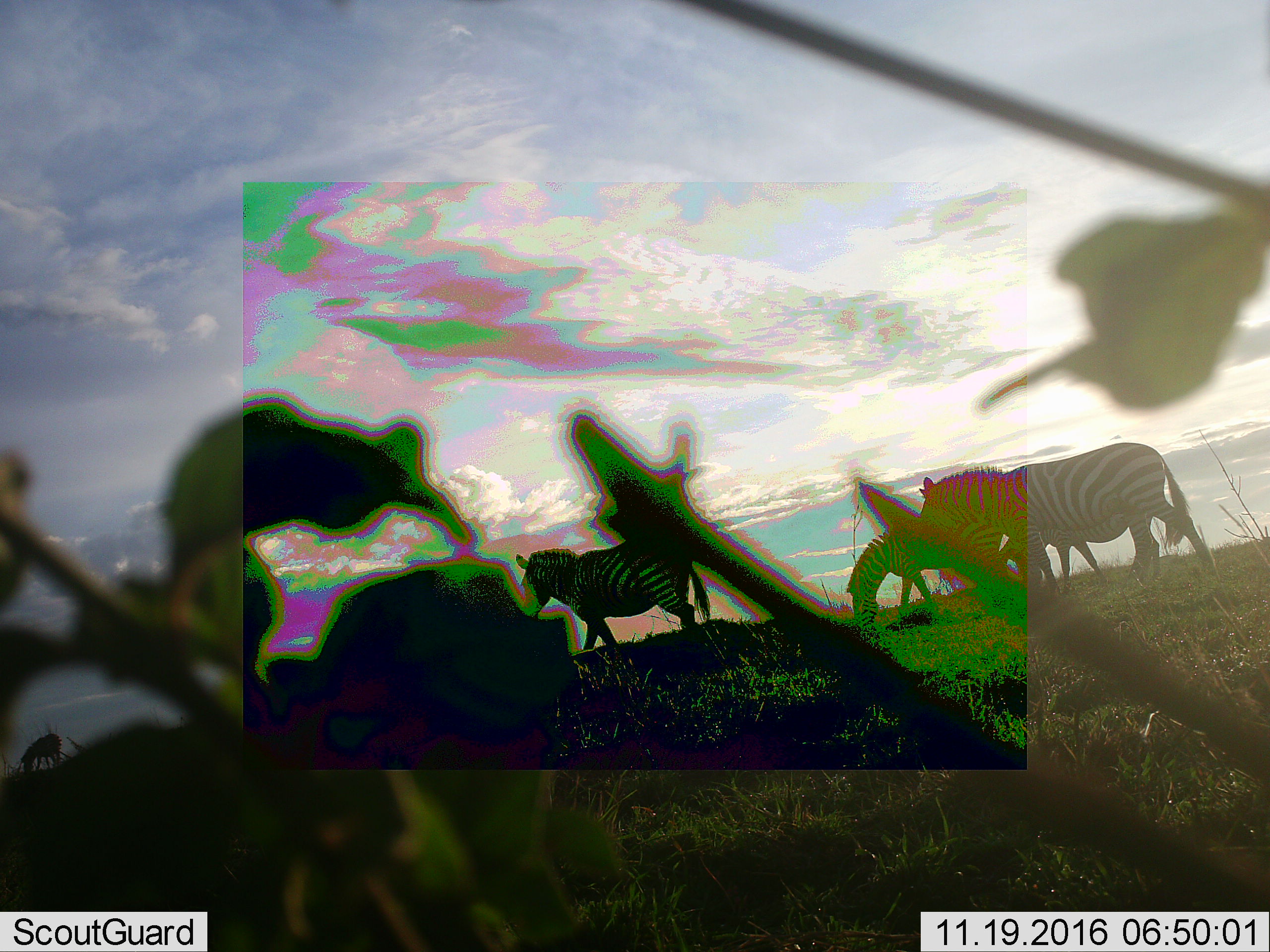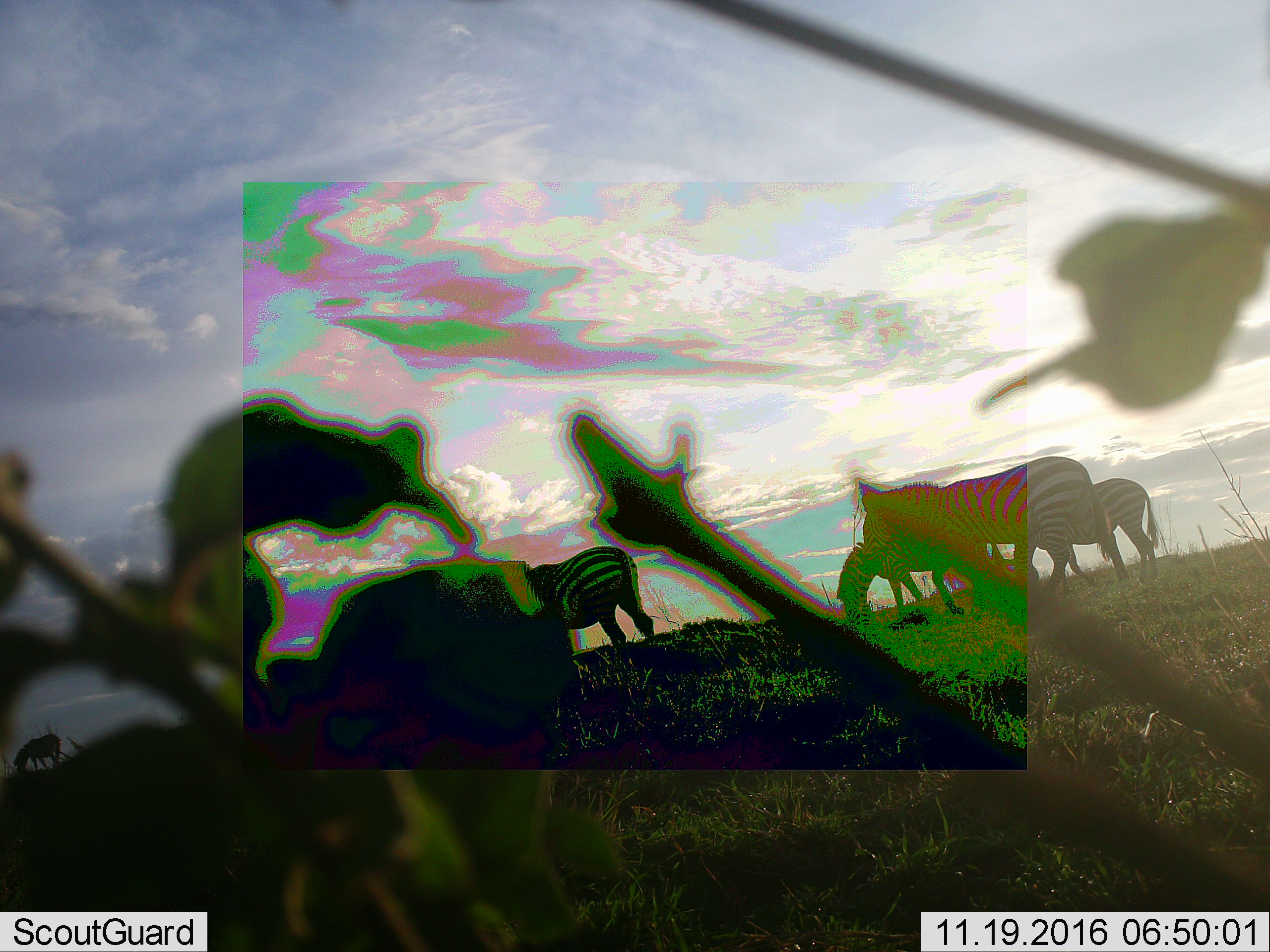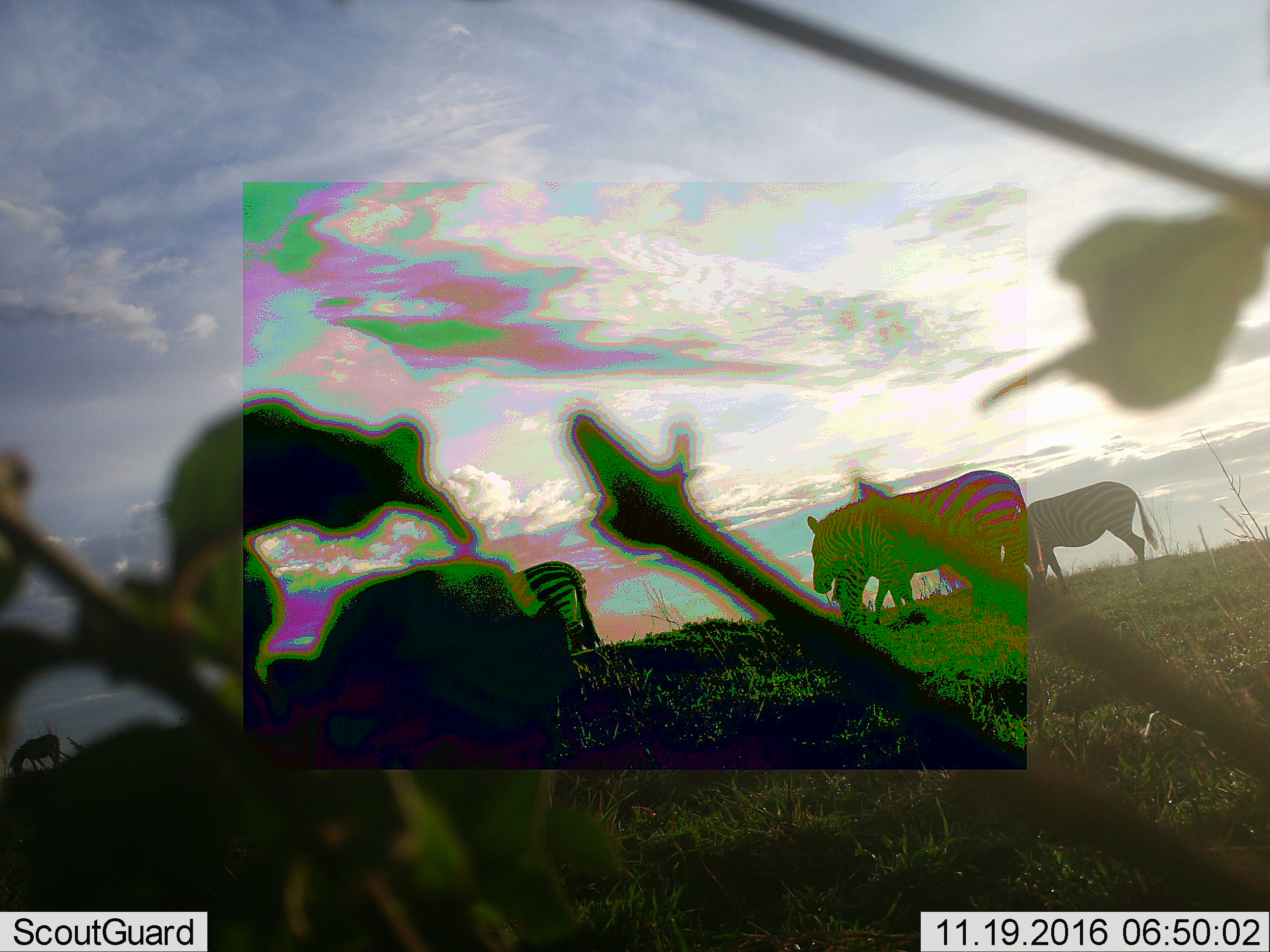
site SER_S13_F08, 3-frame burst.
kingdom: Animalia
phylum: Chordata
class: Mammalia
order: Perissodactyla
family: Equidae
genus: Equus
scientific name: Equus quagga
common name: plains zebra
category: zebraplains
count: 5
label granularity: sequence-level